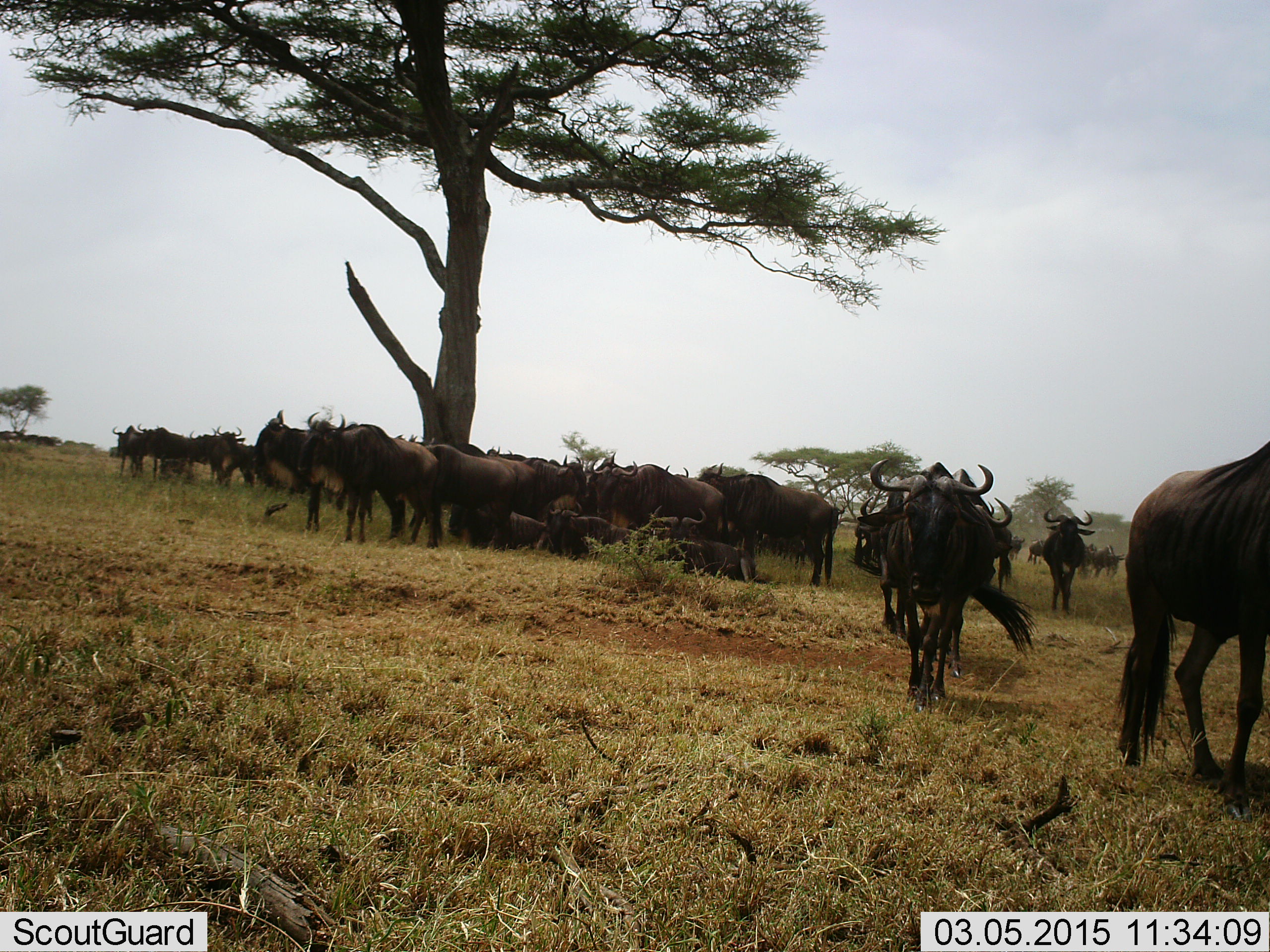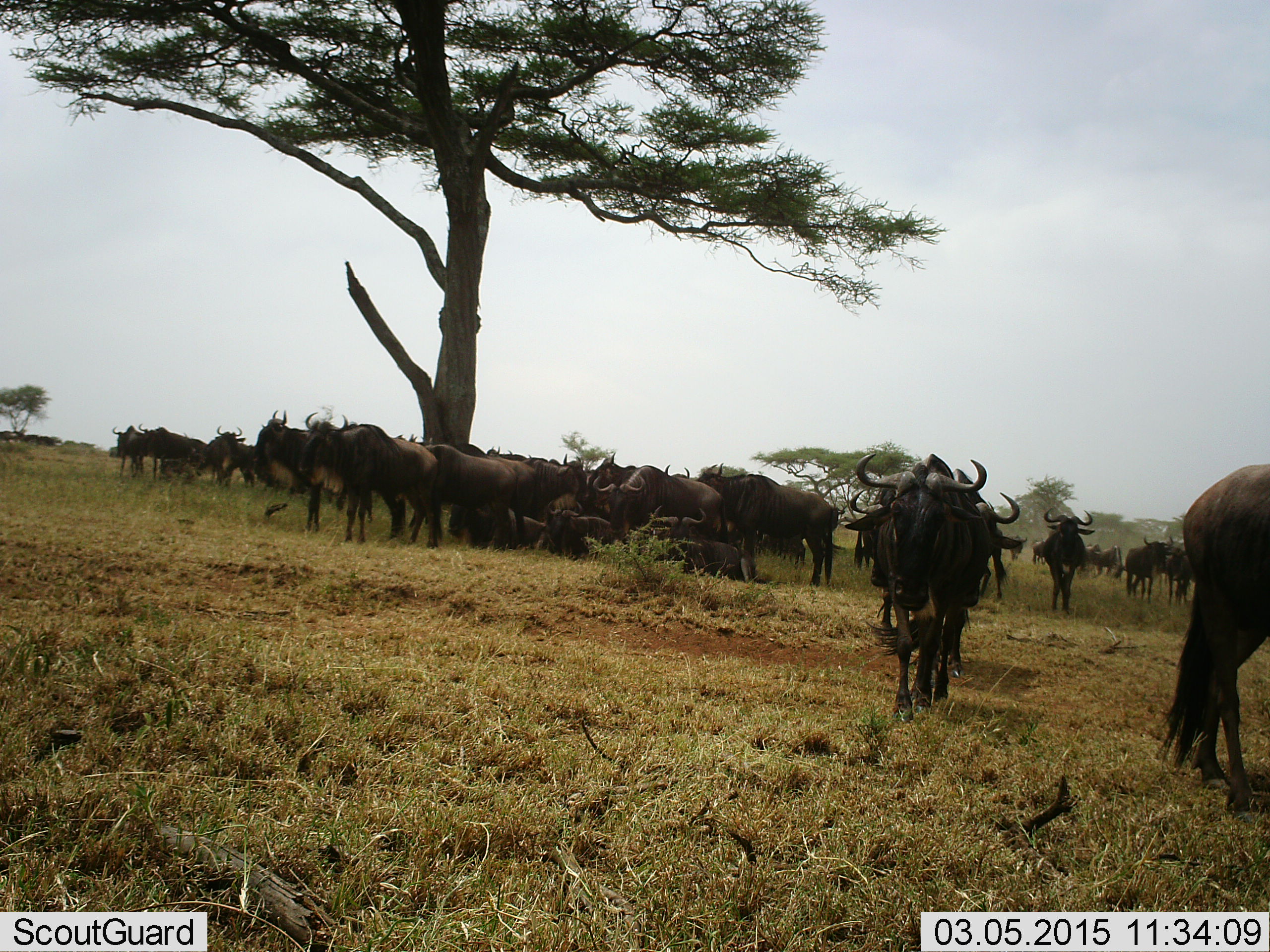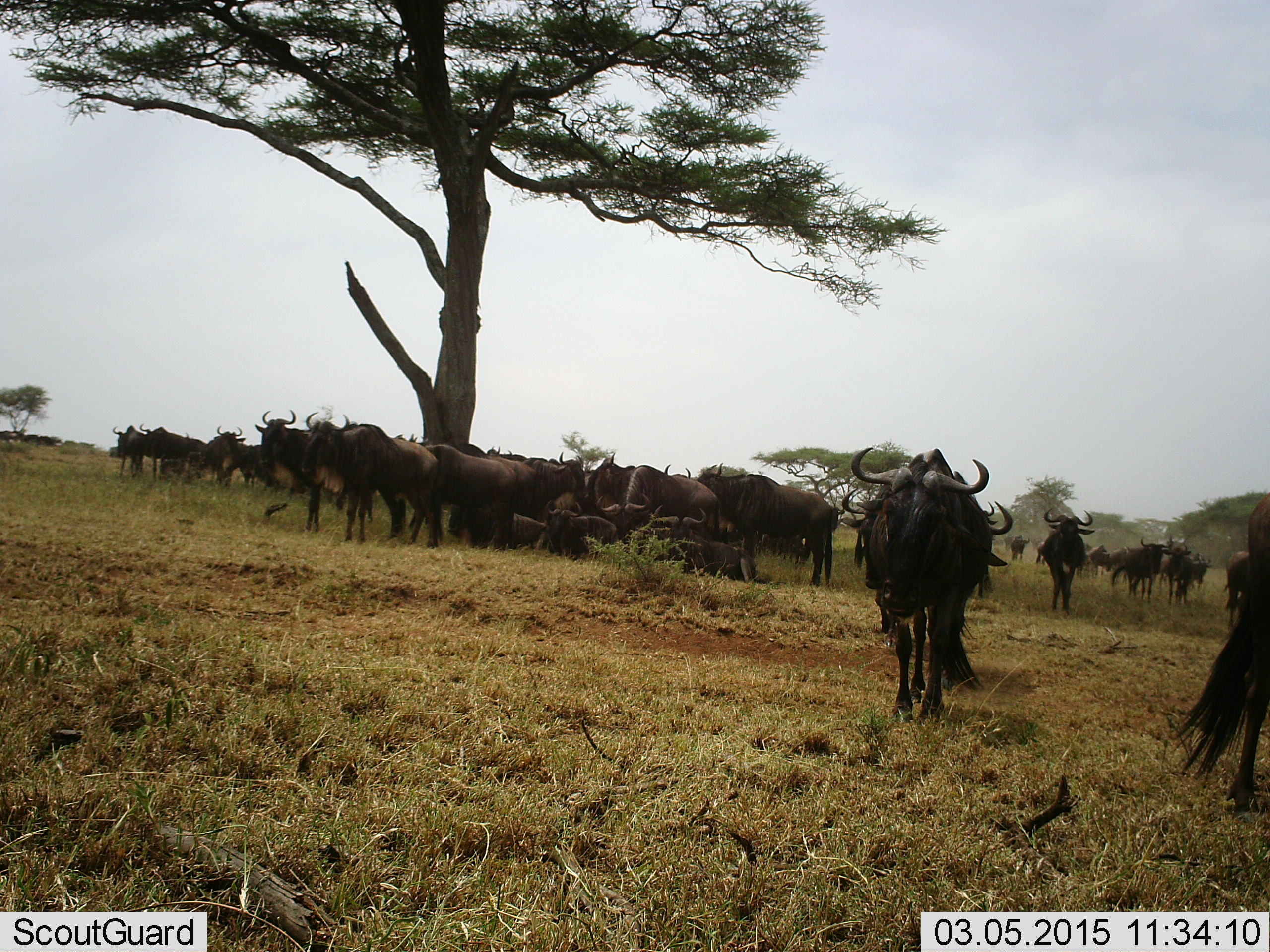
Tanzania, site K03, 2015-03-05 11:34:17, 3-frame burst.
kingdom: Animalia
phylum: Chordata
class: Mammalia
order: Artiodactyla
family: Bovidae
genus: Connochaetes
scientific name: Connochaetes taurinus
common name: blue wildebeest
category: wildebeest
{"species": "wildebeest (blue wildebeest) (Connochaetes taurinus)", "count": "11-50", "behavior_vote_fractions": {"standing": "80%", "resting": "60%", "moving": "70%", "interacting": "20%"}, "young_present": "0%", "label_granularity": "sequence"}